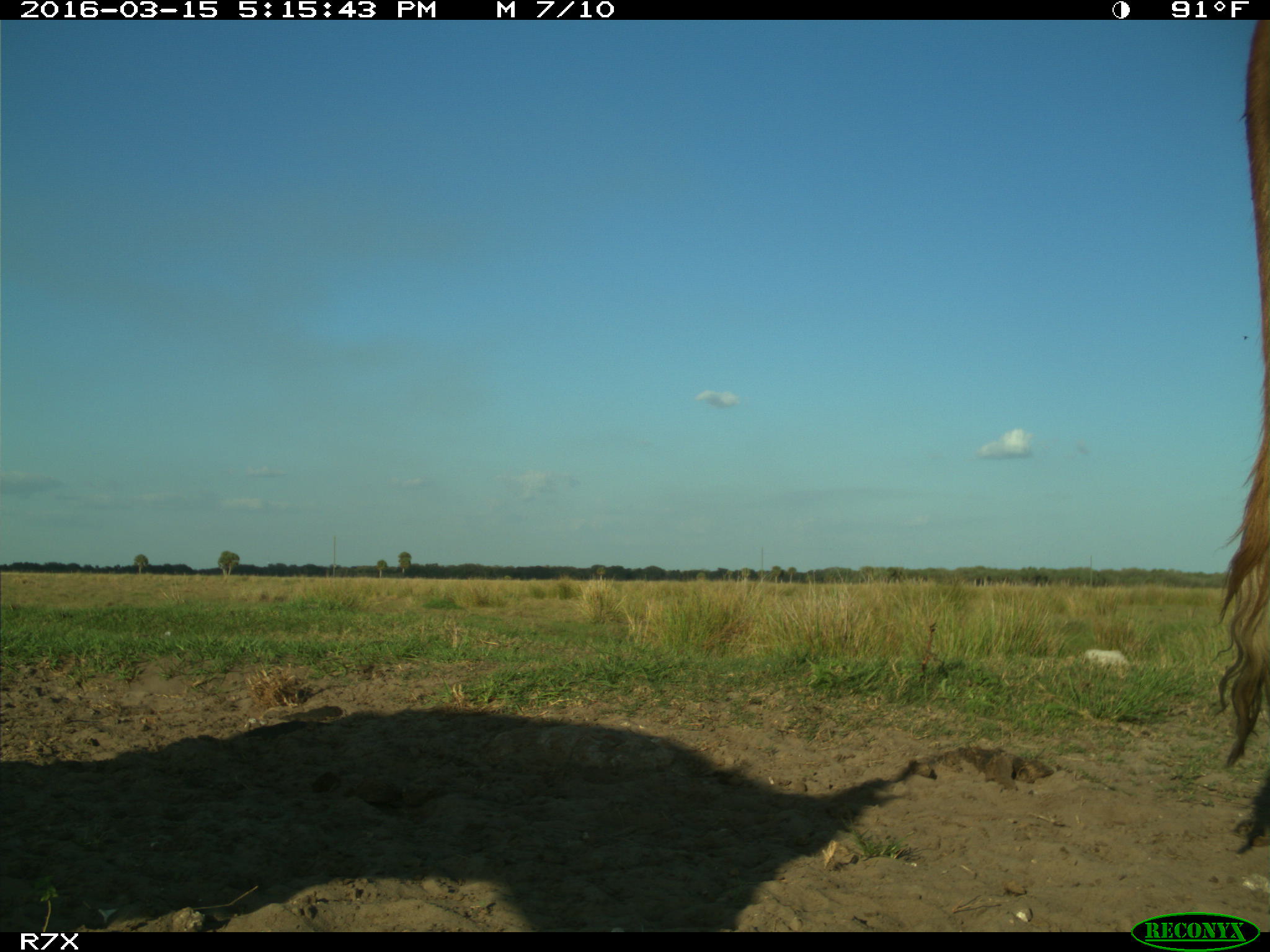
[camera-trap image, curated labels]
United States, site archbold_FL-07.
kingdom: Animalia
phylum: Chordata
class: Mammalia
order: Artiodactyla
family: Bovidae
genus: Bos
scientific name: Bos taurus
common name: domestic cow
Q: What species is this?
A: Bos taurus (domestic cow).